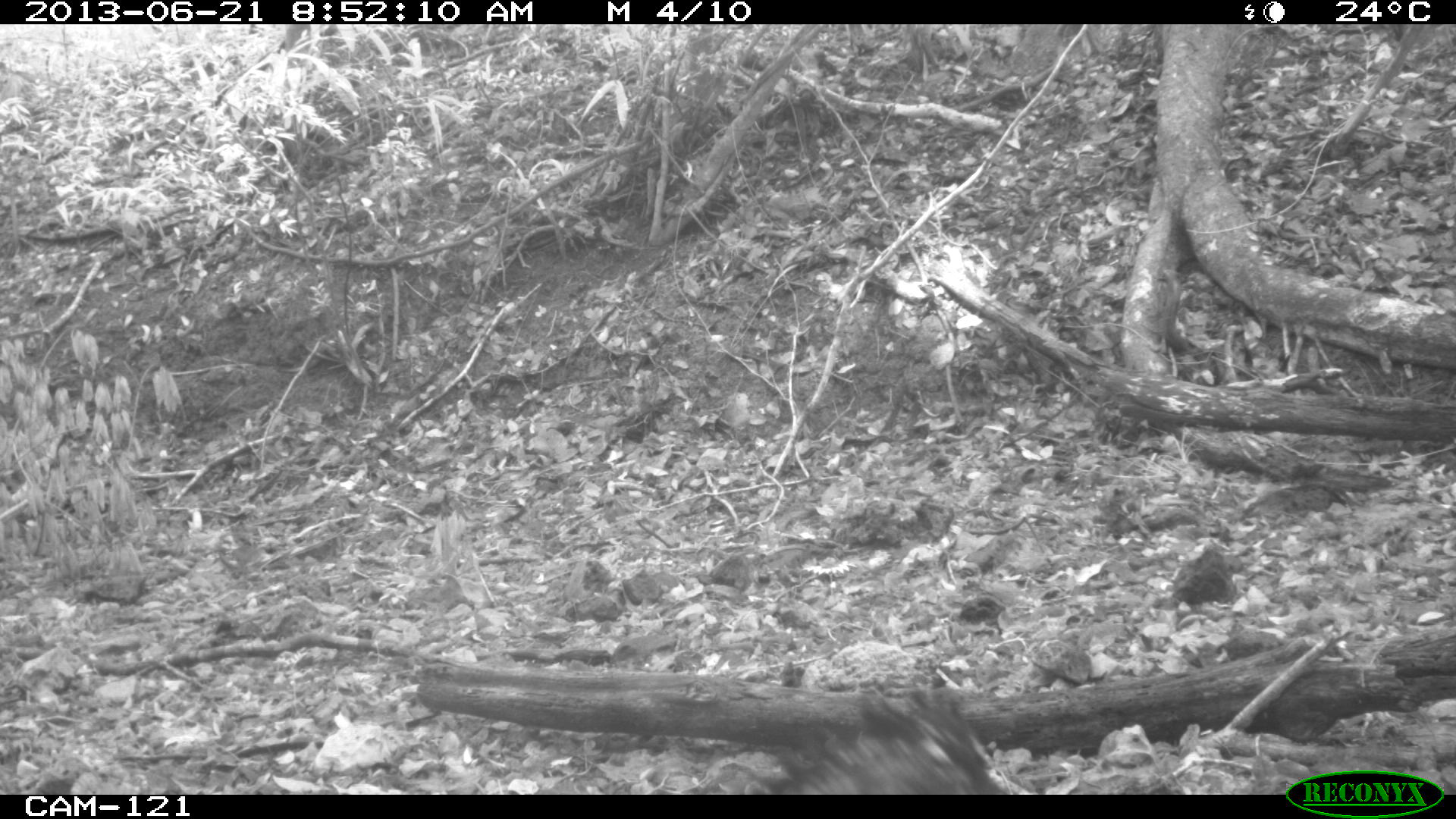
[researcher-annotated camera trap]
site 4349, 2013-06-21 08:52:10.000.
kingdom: Animalia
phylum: Chordata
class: Aves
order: Galliformes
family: Cracidae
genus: Crax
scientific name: Crax rubra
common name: great curassow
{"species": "Crax rubra (great curassow)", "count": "1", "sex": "female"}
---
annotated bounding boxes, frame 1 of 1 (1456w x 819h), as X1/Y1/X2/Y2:
crax rubra: 757/681/1008/792